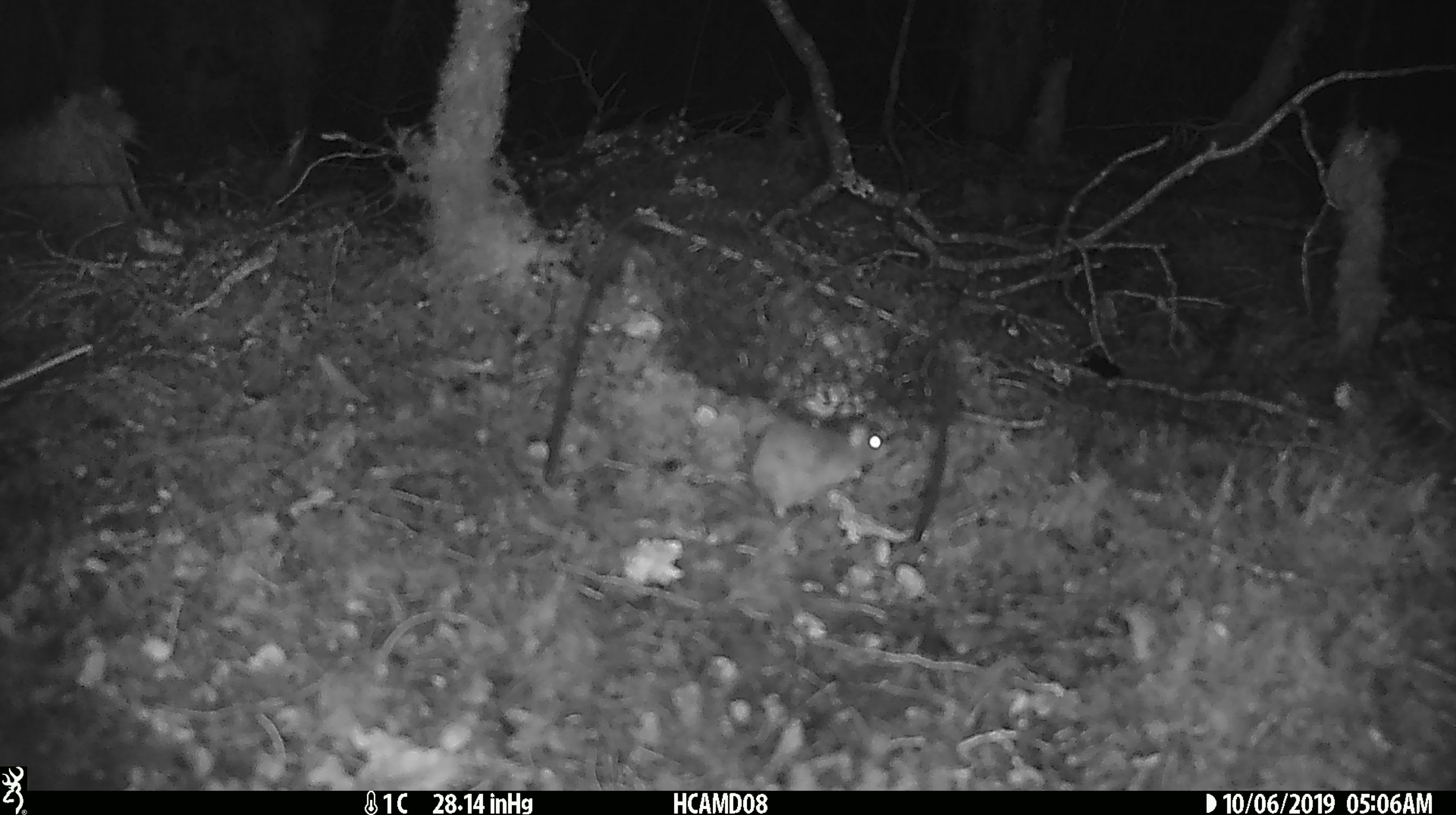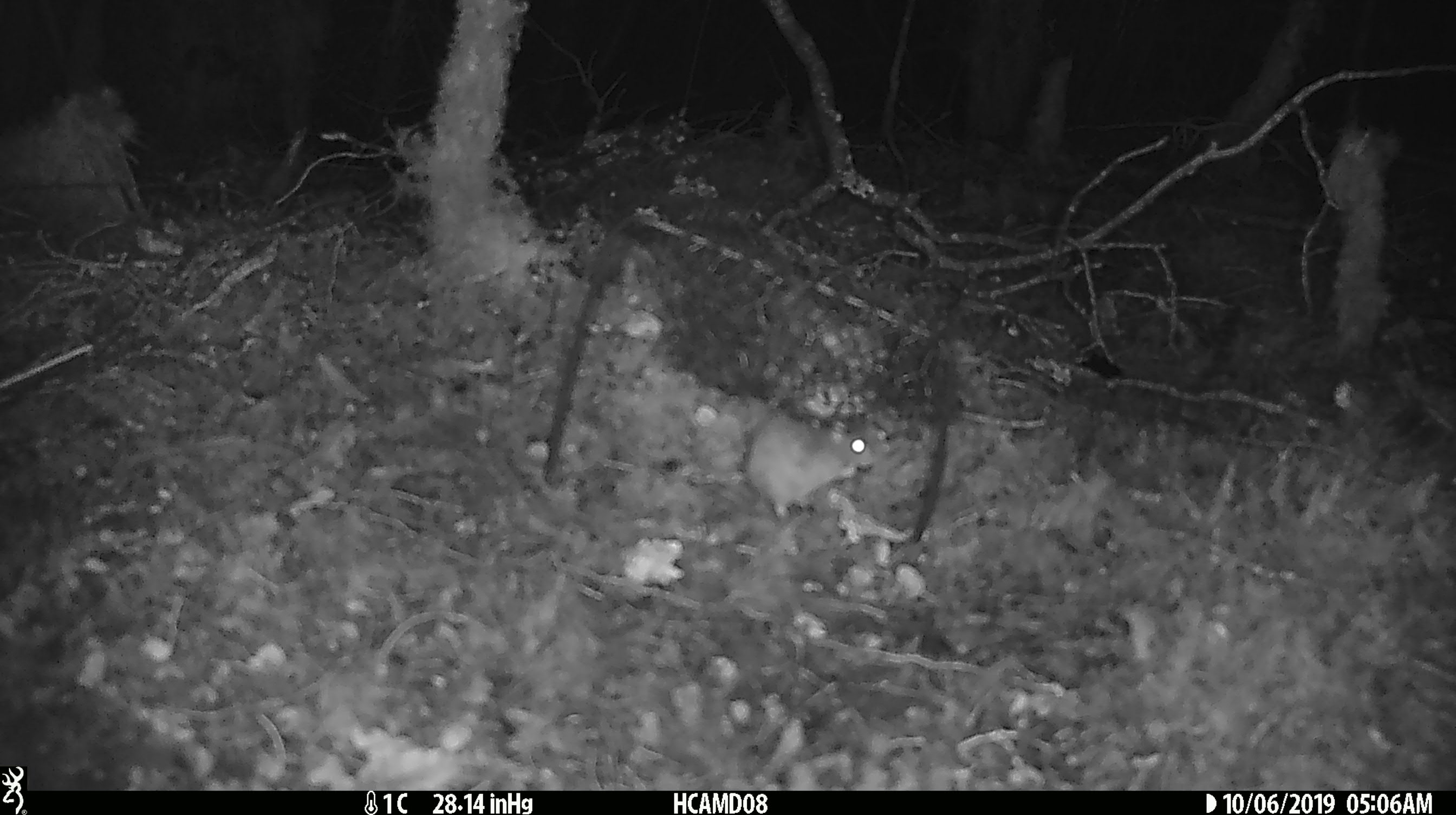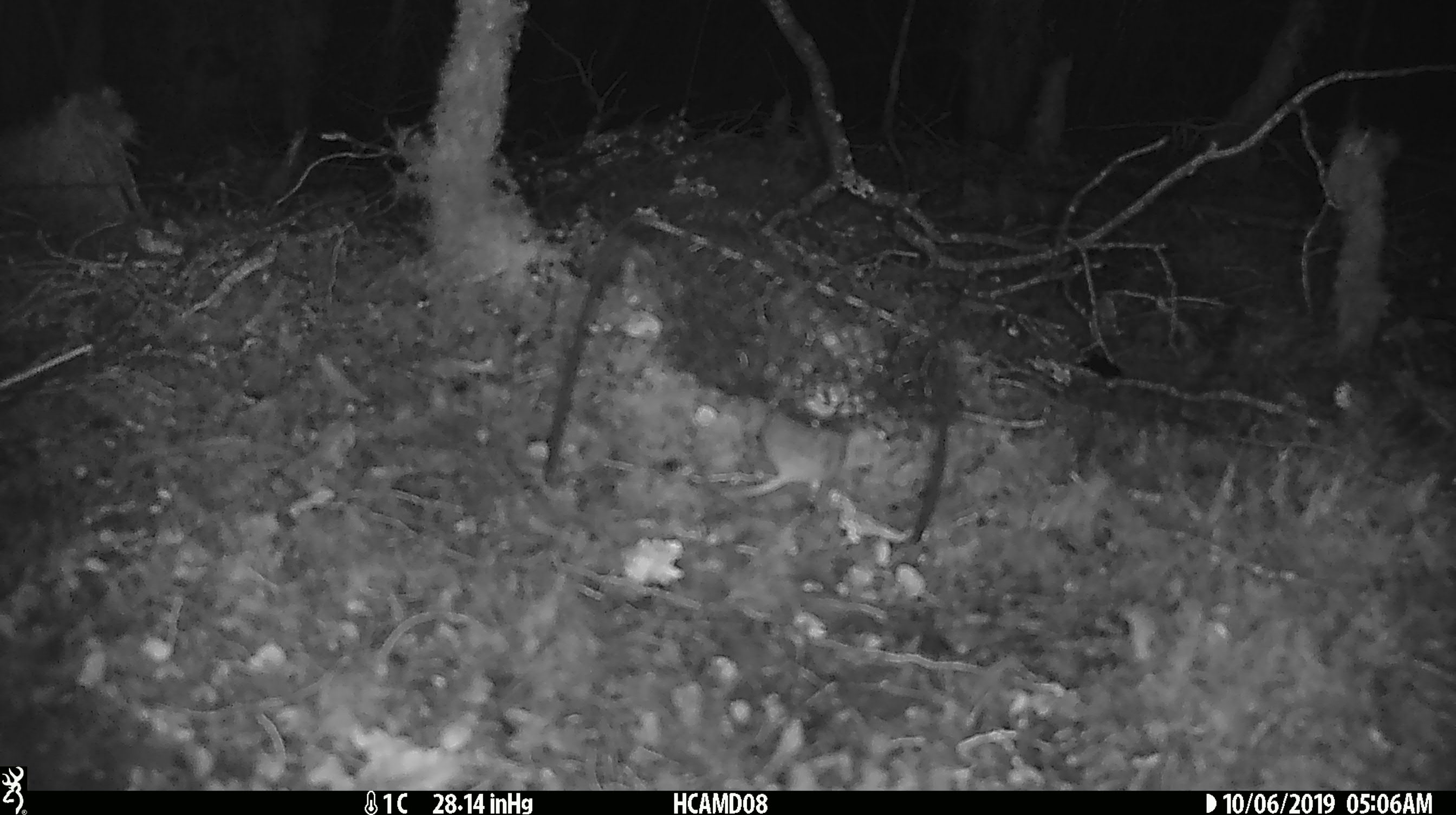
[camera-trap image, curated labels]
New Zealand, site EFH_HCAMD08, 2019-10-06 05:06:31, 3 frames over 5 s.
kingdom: Animalia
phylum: Chordata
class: Mammalia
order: Rodentia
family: Muridae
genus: Mus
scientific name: Mus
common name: mouse